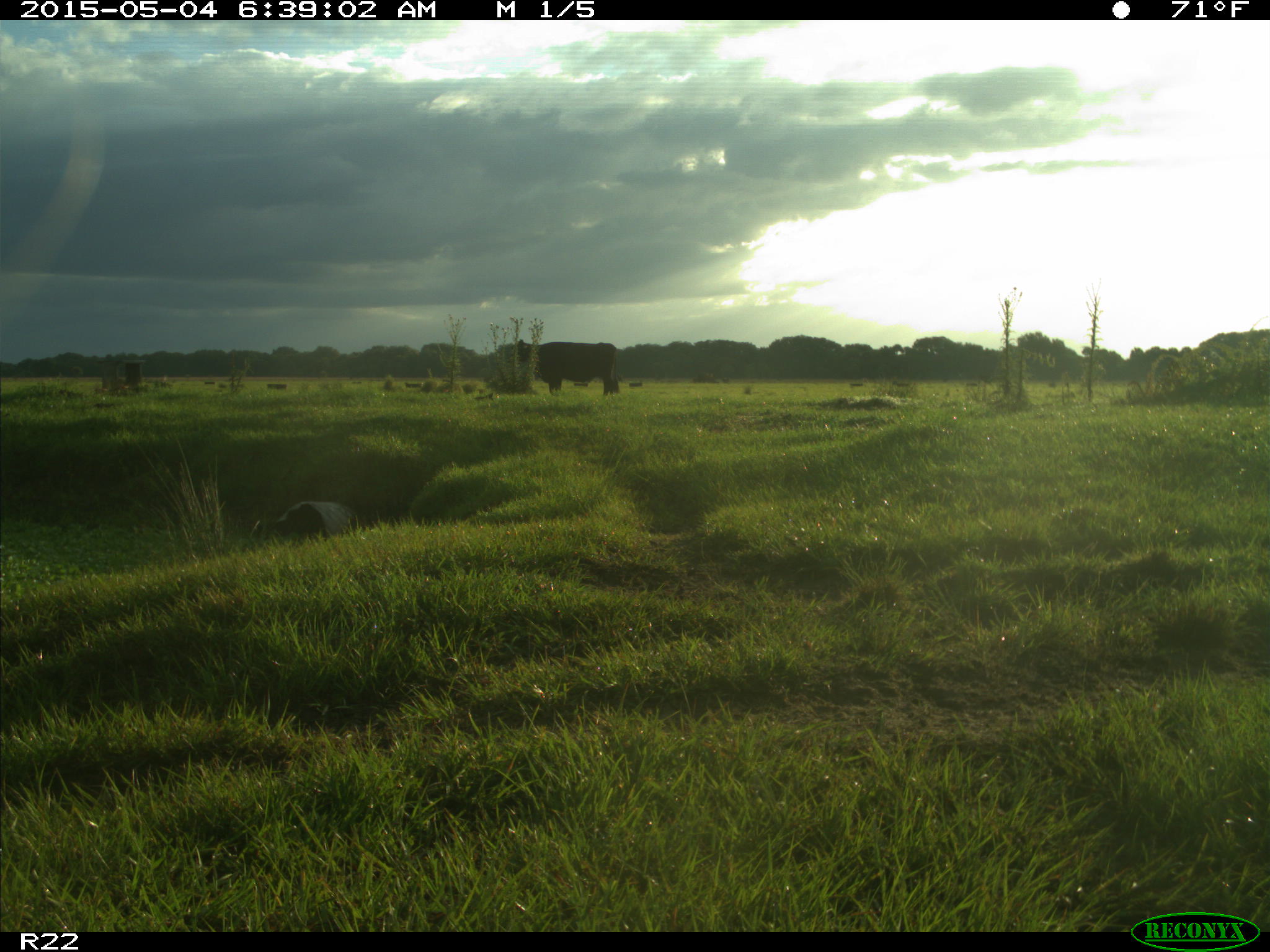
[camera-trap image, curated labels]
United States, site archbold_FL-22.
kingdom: Animalia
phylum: Chordata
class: Mammalia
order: Artiodactyla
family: Bovidae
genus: Bos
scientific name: Bos taurus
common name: domestic cow